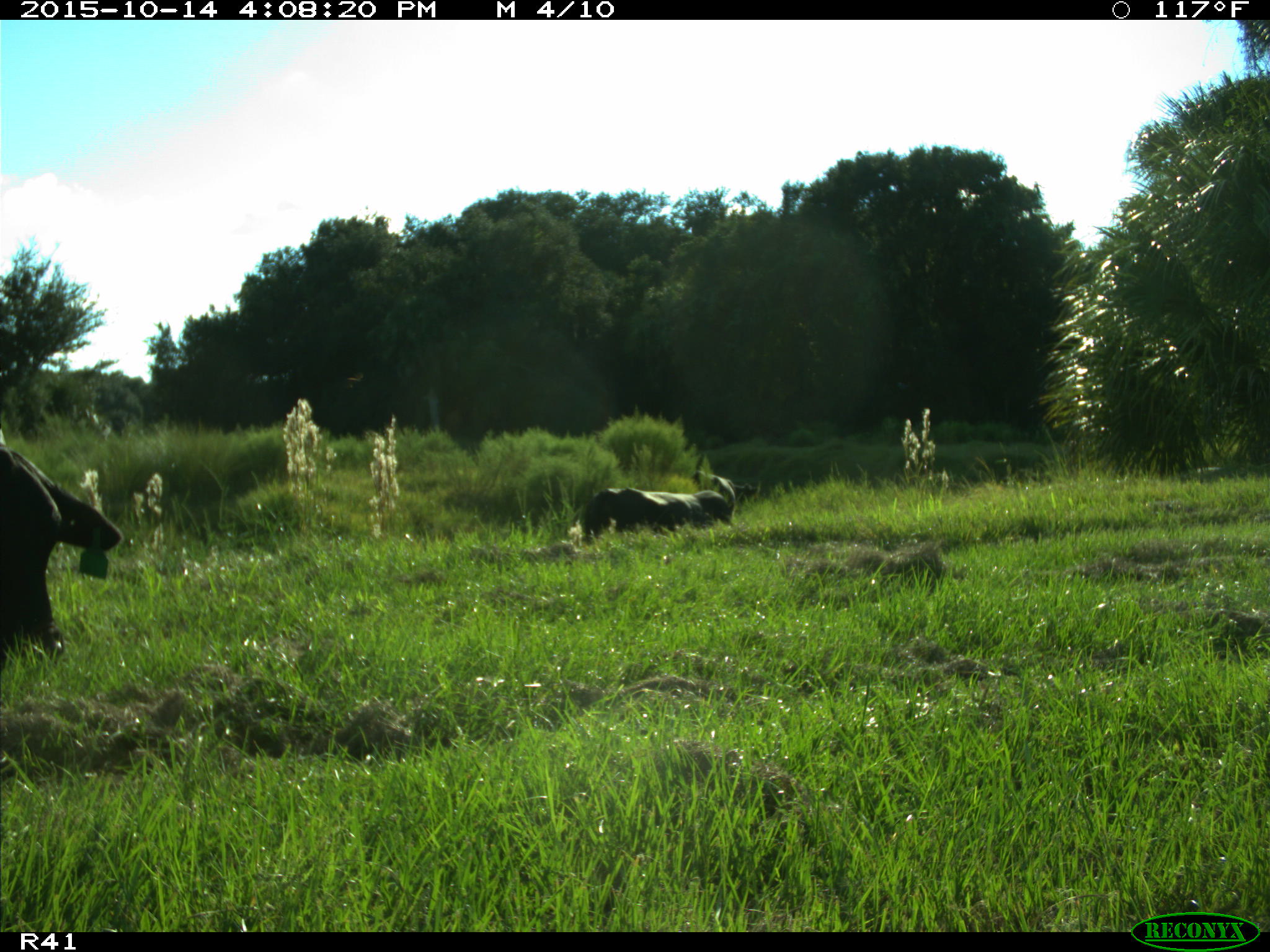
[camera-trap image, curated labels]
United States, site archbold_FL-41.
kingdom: Animalia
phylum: Chordata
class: Mammalia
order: Artiodactyla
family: Bovidae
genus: Bos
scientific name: Bos taurus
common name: domestic cow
Bos taurus (domestic cow).